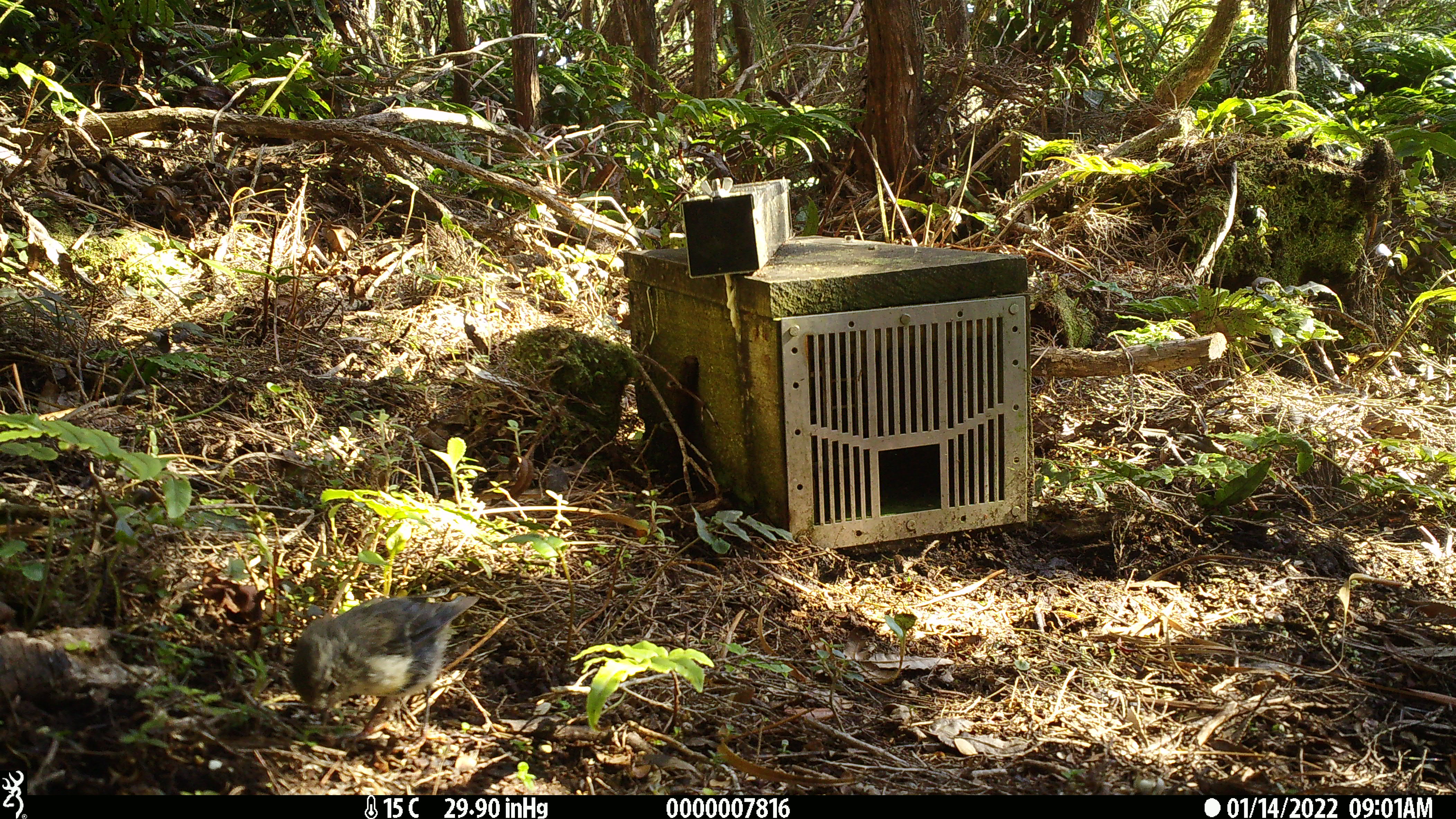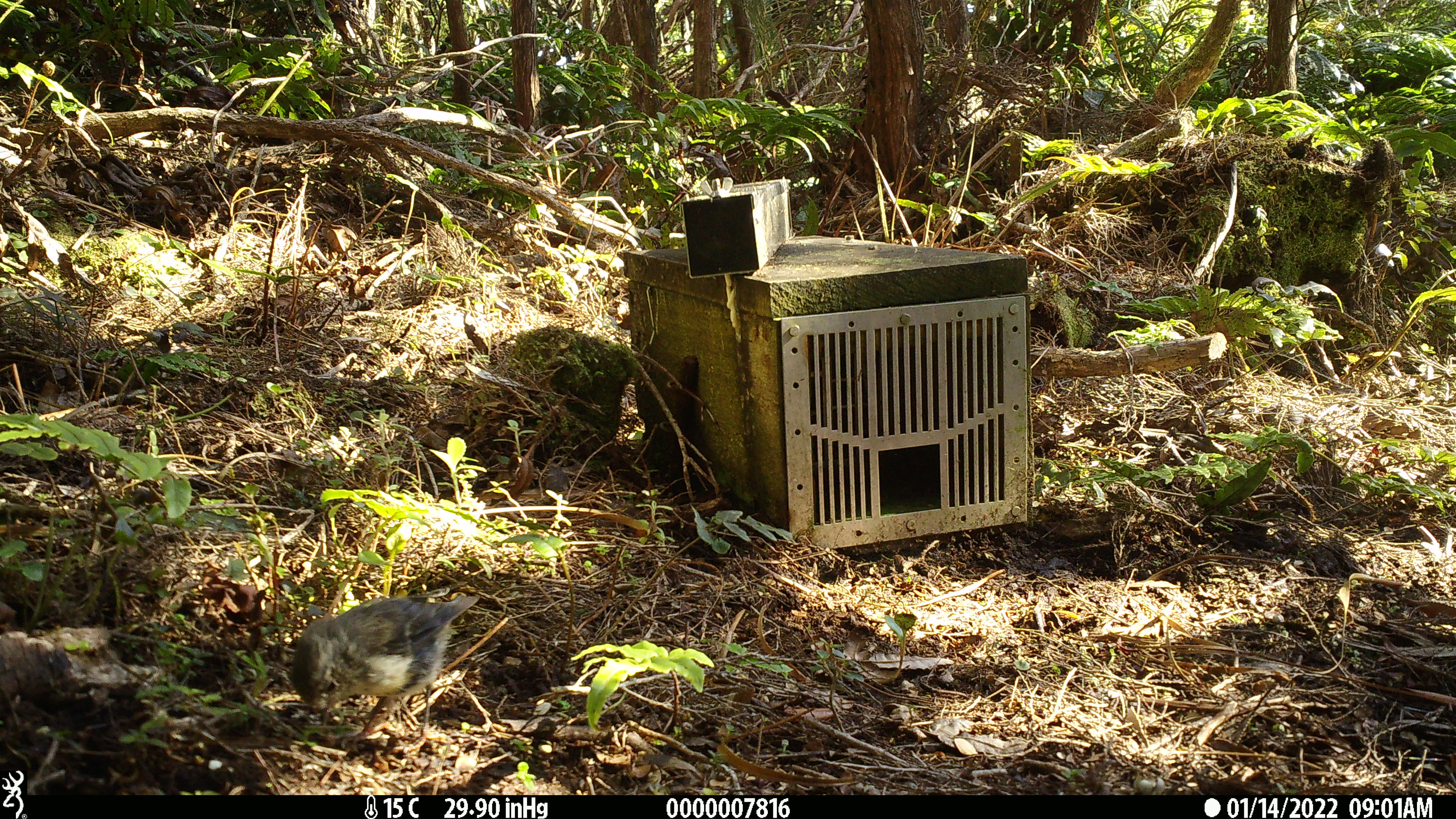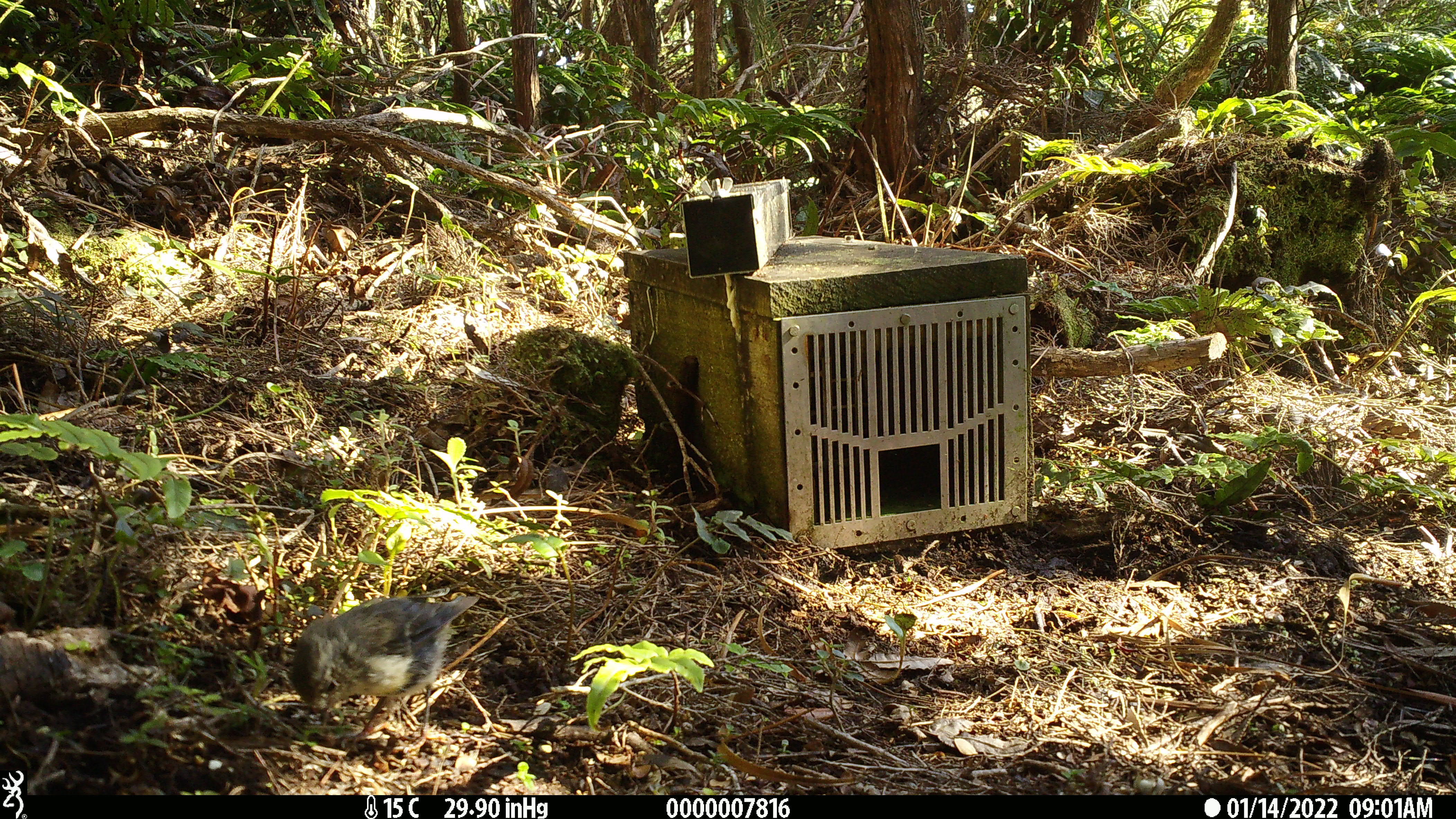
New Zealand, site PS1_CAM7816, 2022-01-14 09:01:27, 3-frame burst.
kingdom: Animalia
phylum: Chordata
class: Aves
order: Passeriformes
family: Petroicidae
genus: Petroica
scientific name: Petroica macrocephala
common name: tomtit